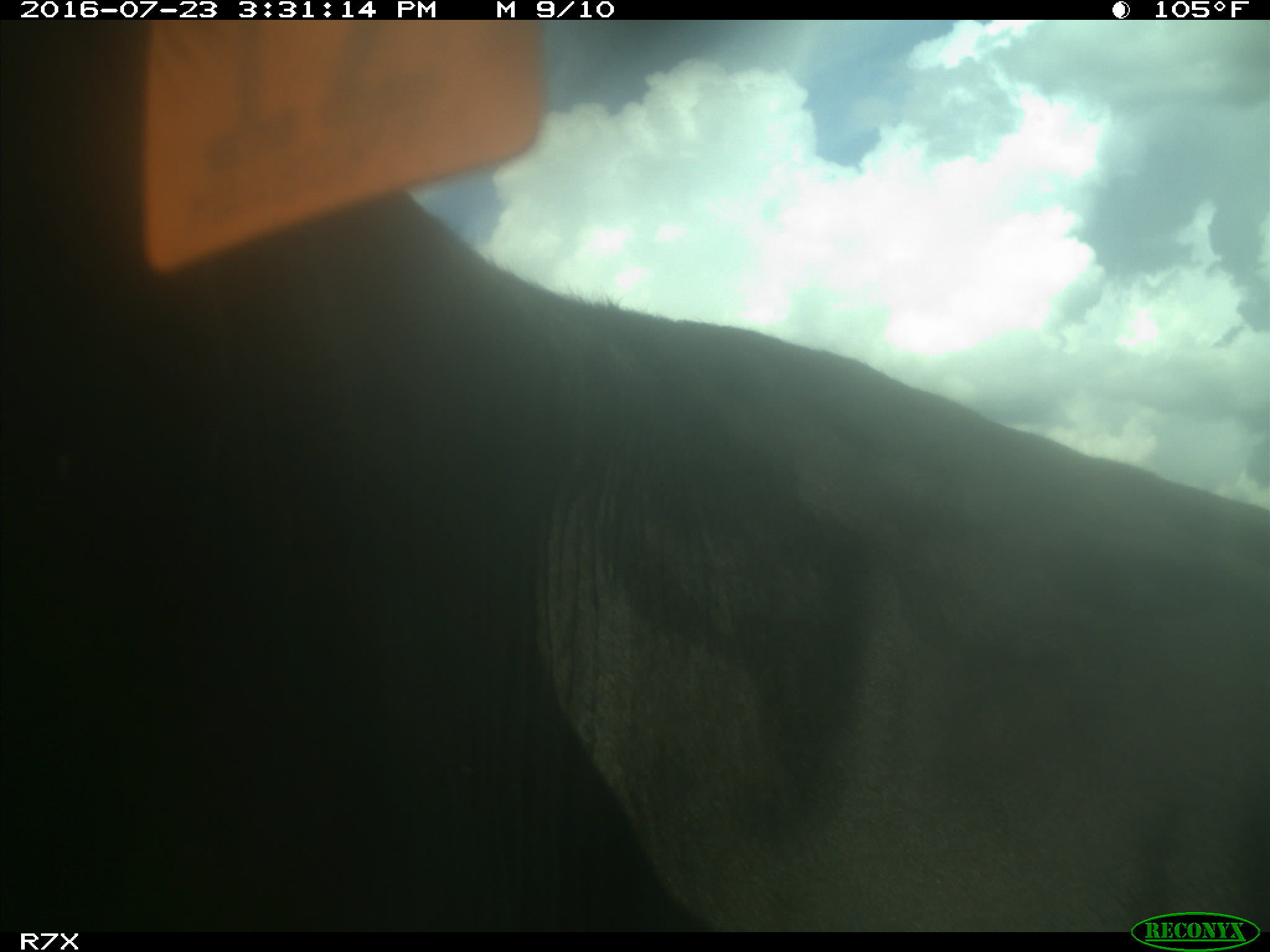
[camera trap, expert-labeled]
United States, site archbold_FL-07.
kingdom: Animalia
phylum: Chordata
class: Mammalia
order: Artiodactyla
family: Bovidae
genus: Bos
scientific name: Bos taurus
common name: domestic cow